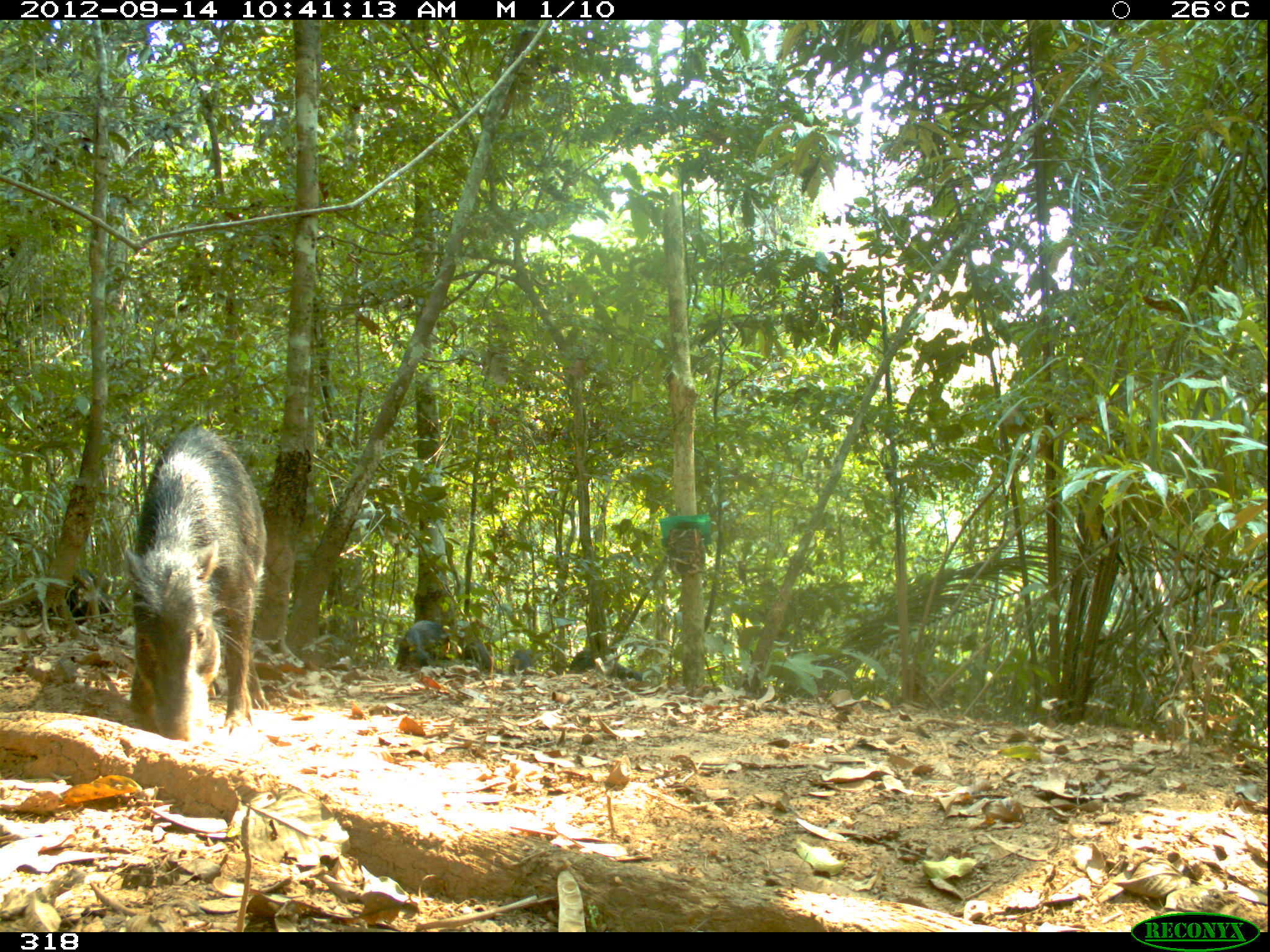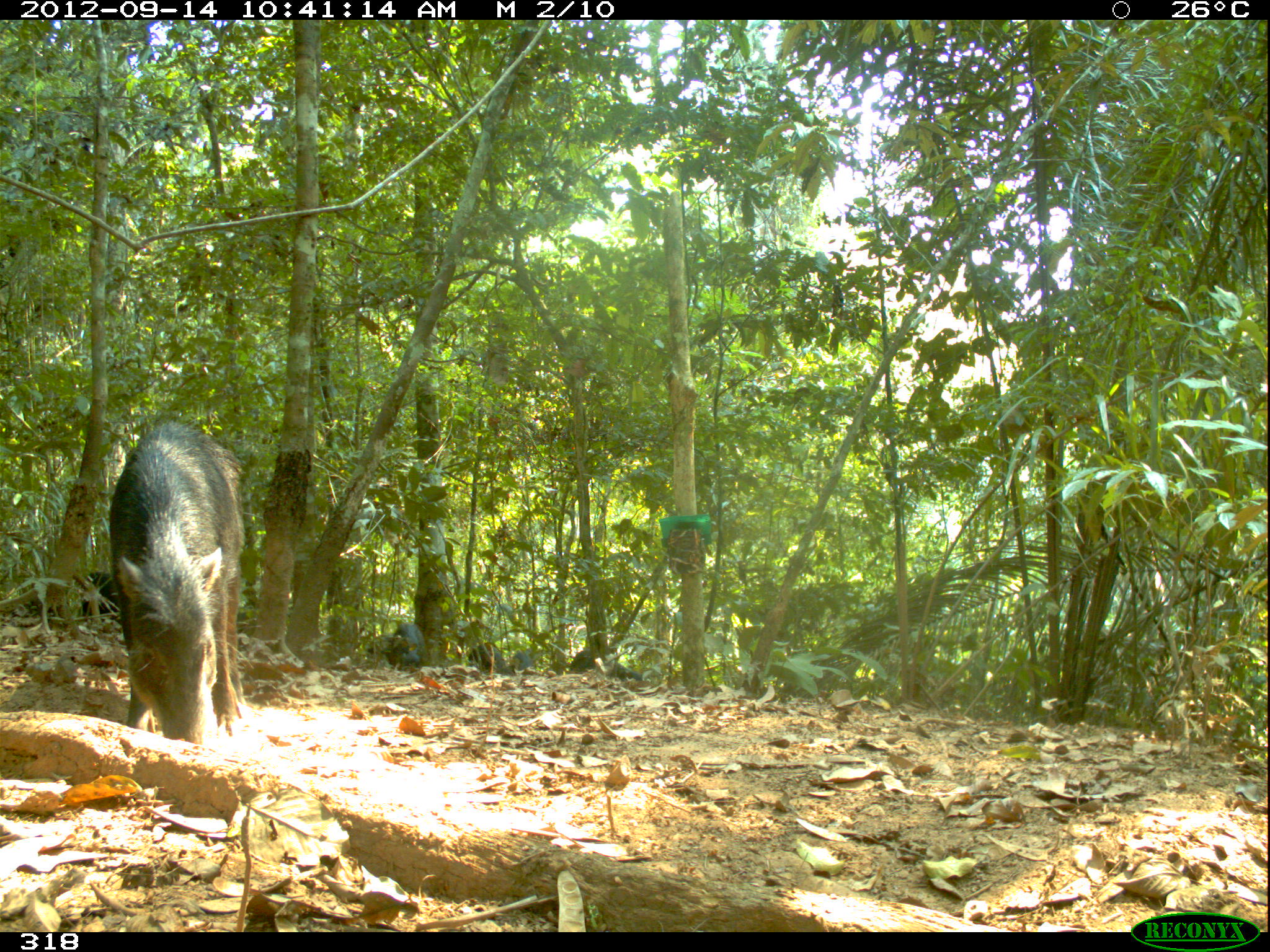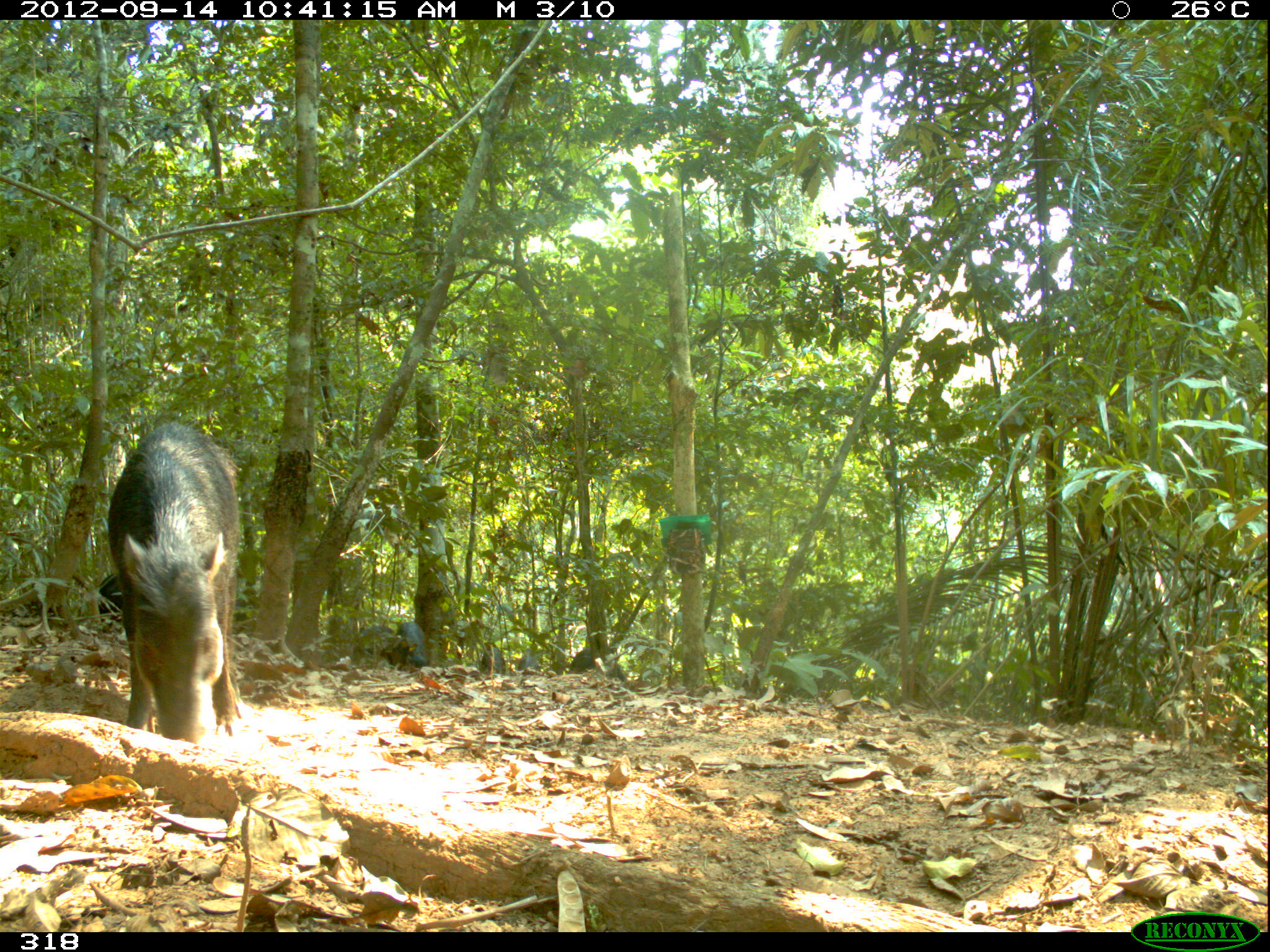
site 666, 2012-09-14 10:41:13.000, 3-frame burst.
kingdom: Animalia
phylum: Chordata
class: Mammalia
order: Artiodactyla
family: Tayassuidae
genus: Tayassu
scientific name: Tayassu pecari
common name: white-lipped peccary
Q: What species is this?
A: Tayassu pecari (white-lipped peccary).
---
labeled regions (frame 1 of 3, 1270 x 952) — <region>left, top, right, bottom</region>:
tayassu pecari: <region>124, 423, 268, 741</region>; <region>17, 568, 115, 625</region>; <region>394, 619, 453, 671</region>; <region>568, 647, 642, 681</region>; <region>461, 640, 491, 670</region>; <region>508, 649, 533, 676</region>